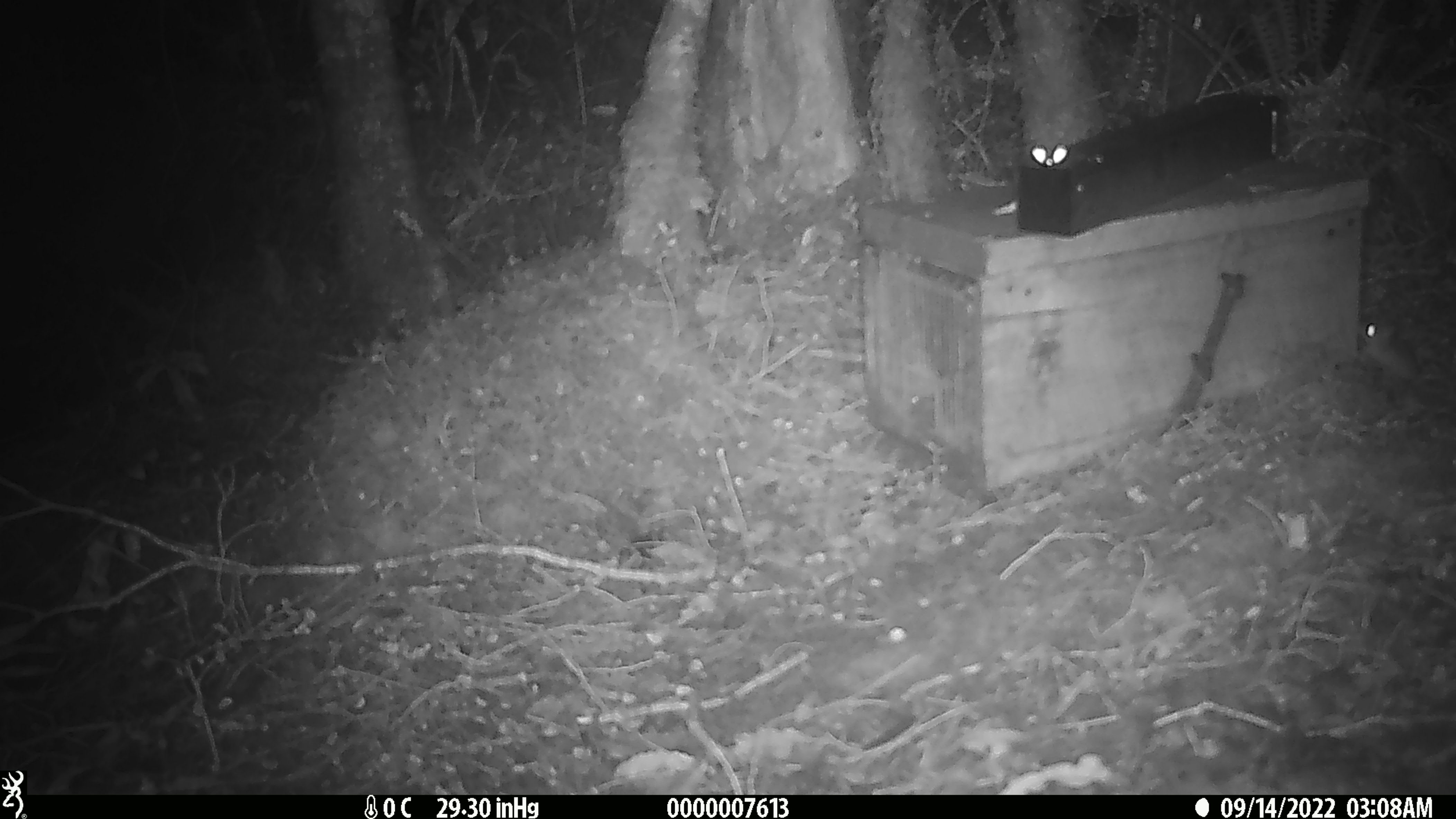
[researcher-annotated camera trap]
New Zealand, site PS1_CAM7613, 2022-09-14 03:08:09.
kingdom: Animalia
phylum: Chordata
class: Mammalia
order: Rodentia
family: Muridae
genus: Mus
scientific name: Mus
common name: mouse